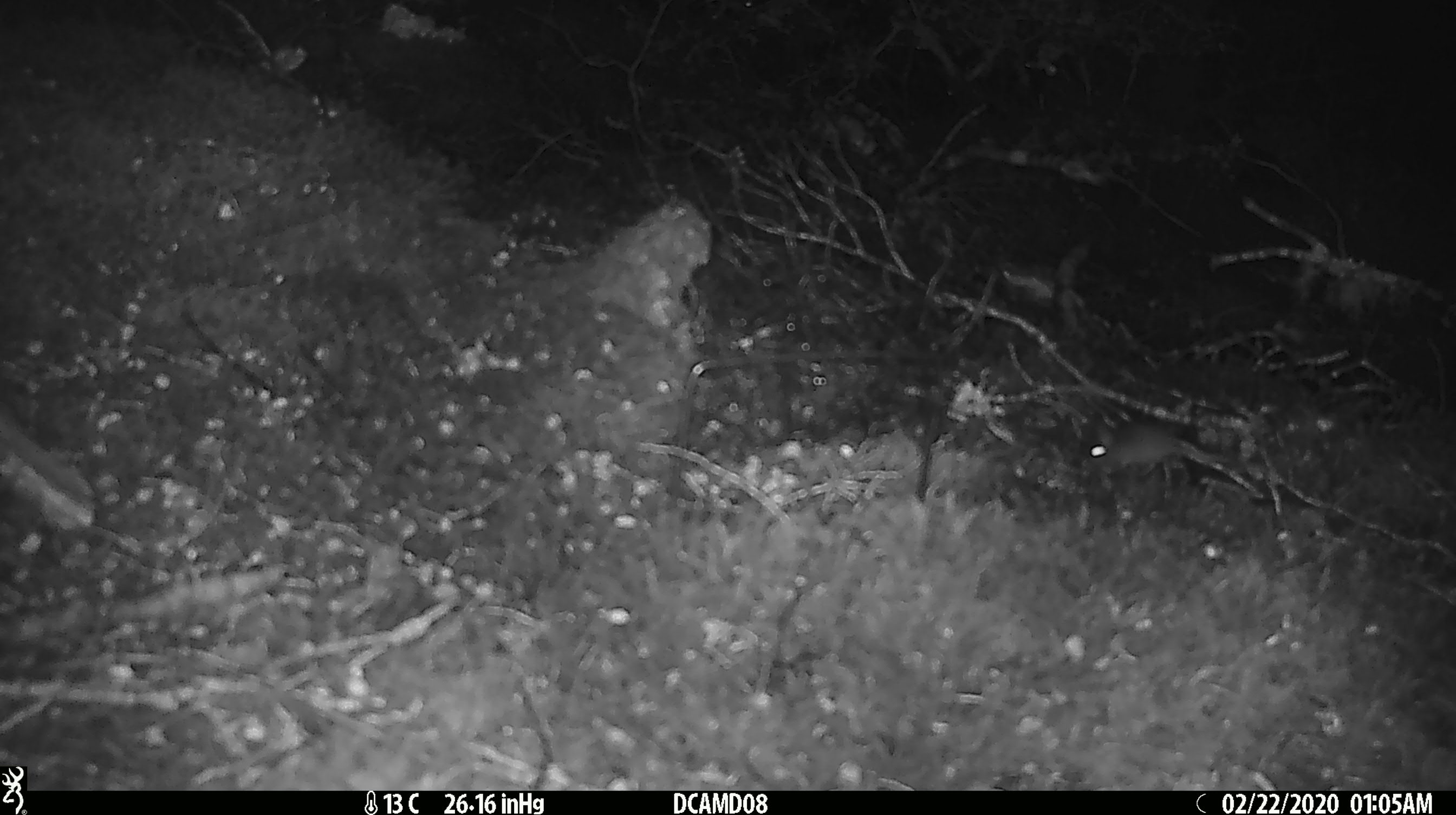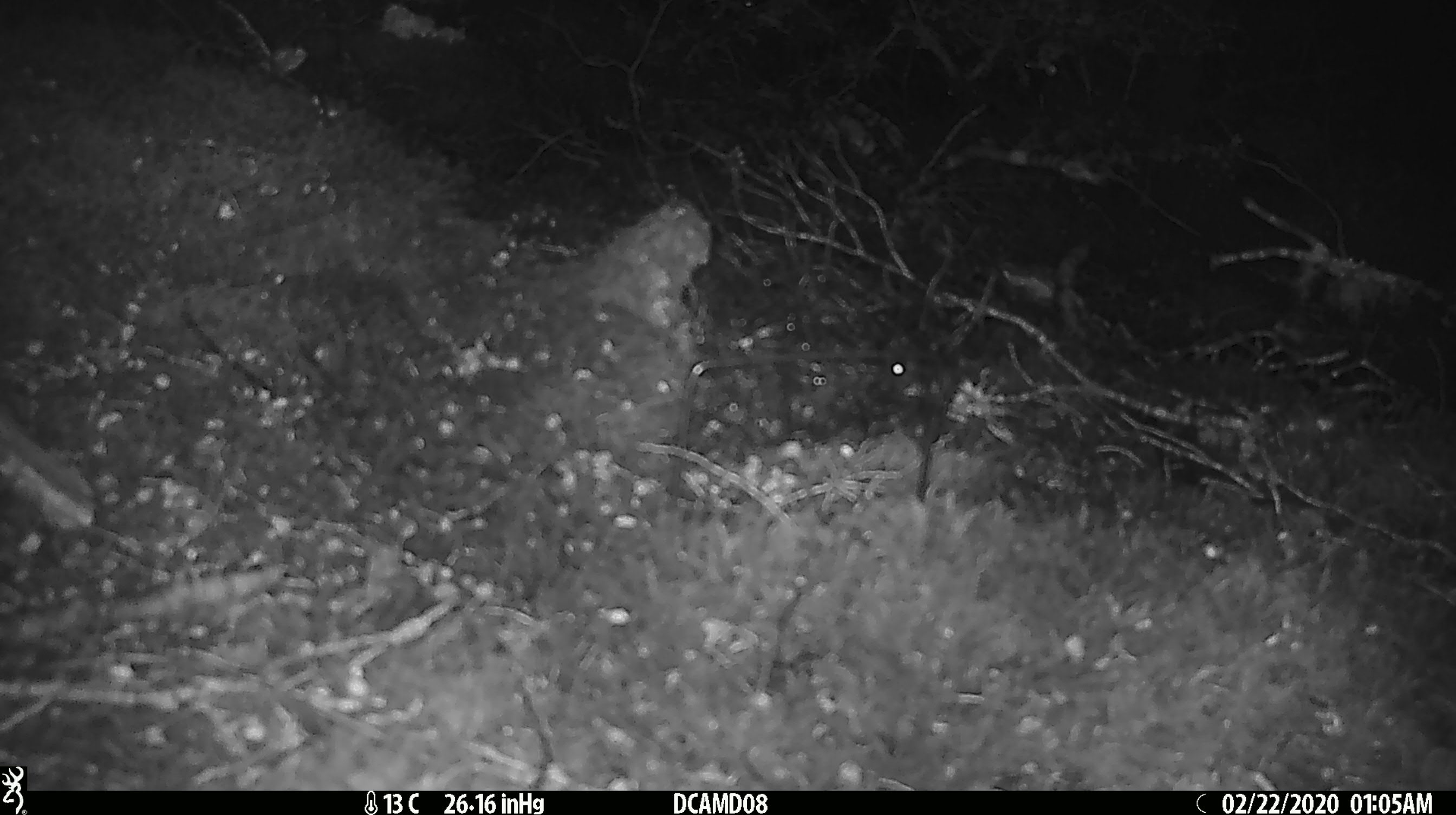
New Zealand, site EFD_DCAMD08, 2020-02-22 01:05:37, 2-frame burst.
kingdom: Animalia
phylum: Chordata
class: Mammalia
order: Rodentia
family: Muridae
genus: Mus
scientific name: Mus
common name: mouse